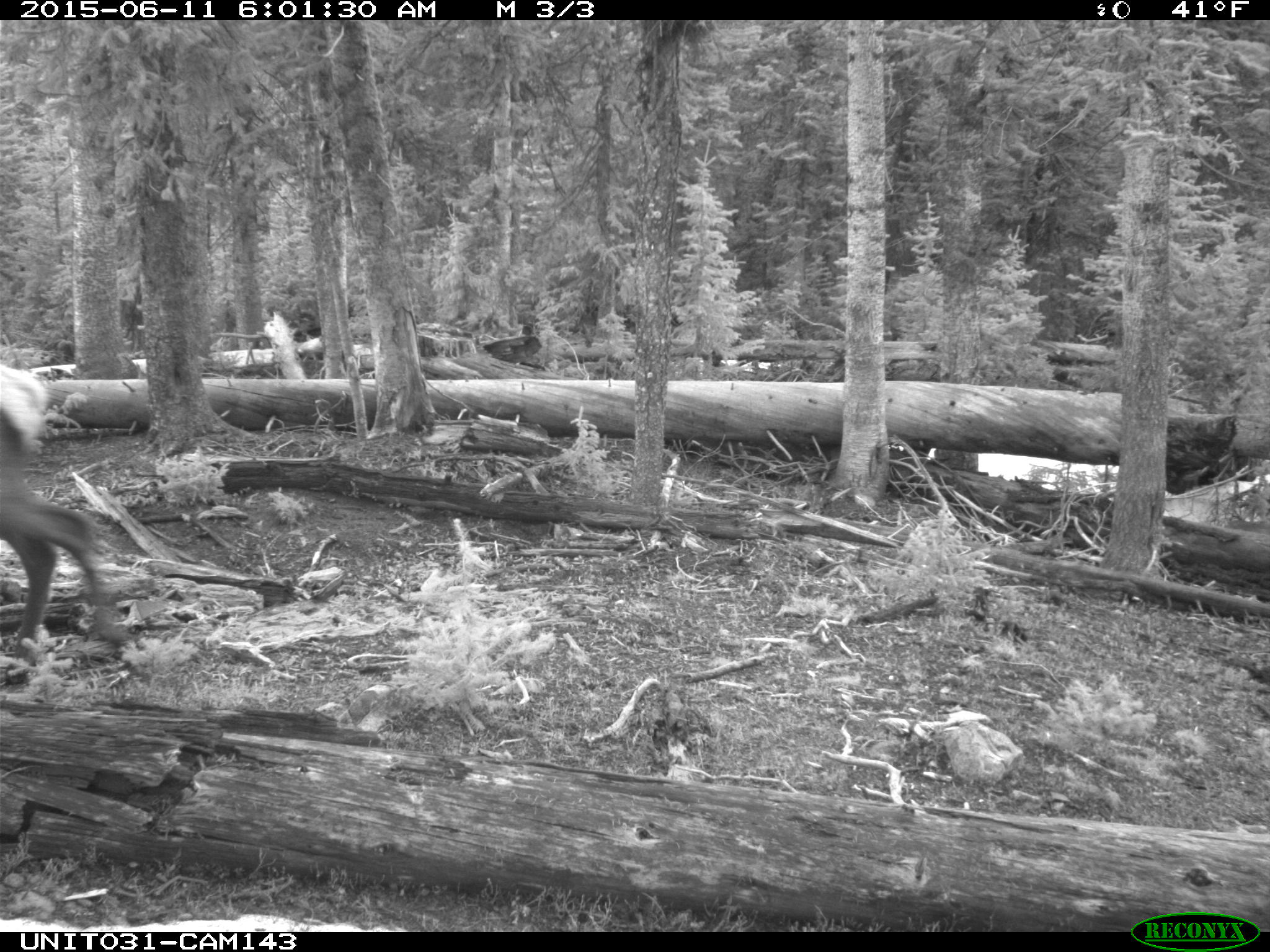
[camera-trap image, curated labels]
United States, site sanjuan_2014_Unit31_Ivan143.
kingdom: Animalia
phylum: Chordata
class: Mammalia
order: Artiodactyla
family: Cervidae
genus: Cervus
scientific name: Cervus elaphus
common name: red deer